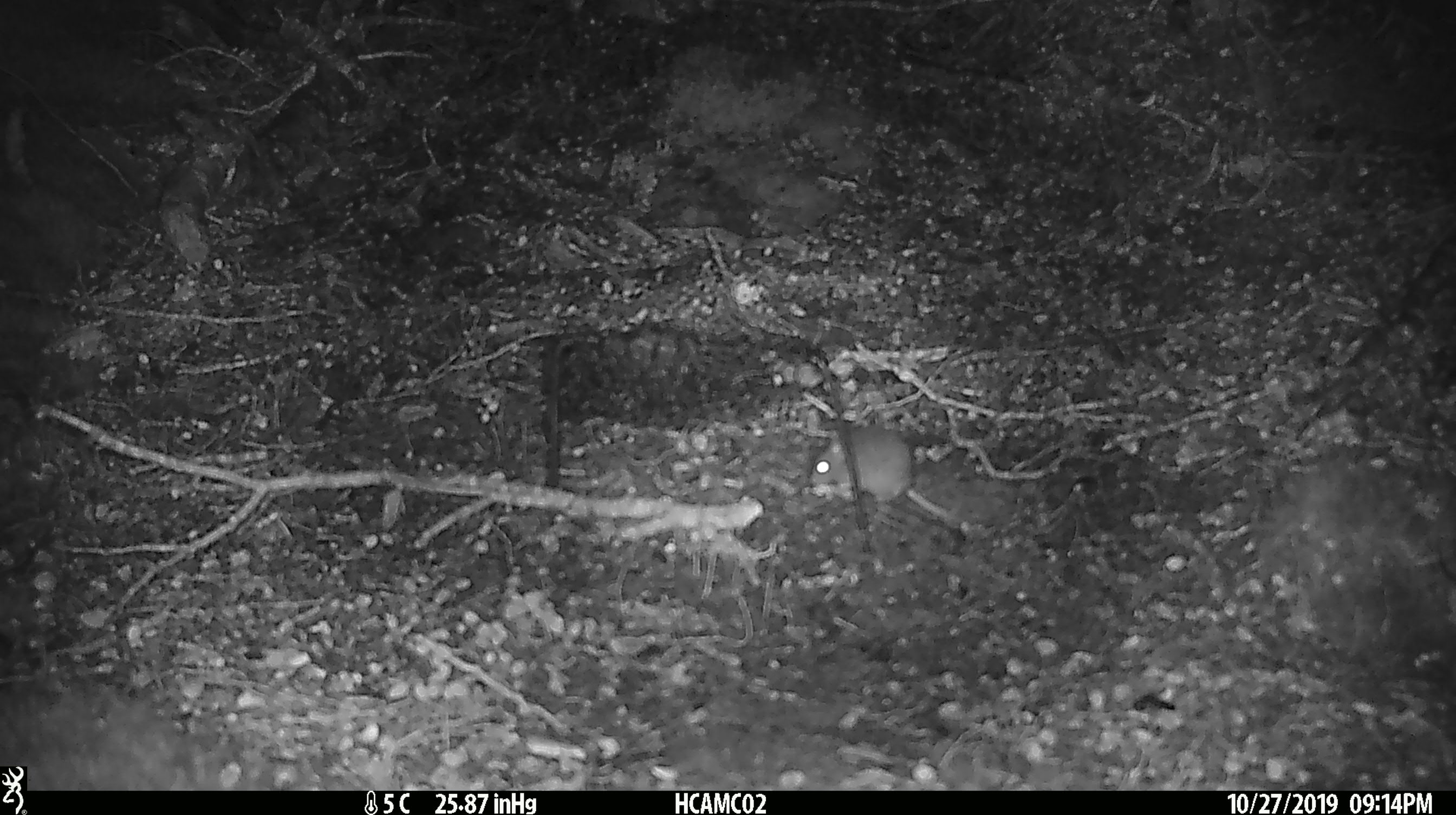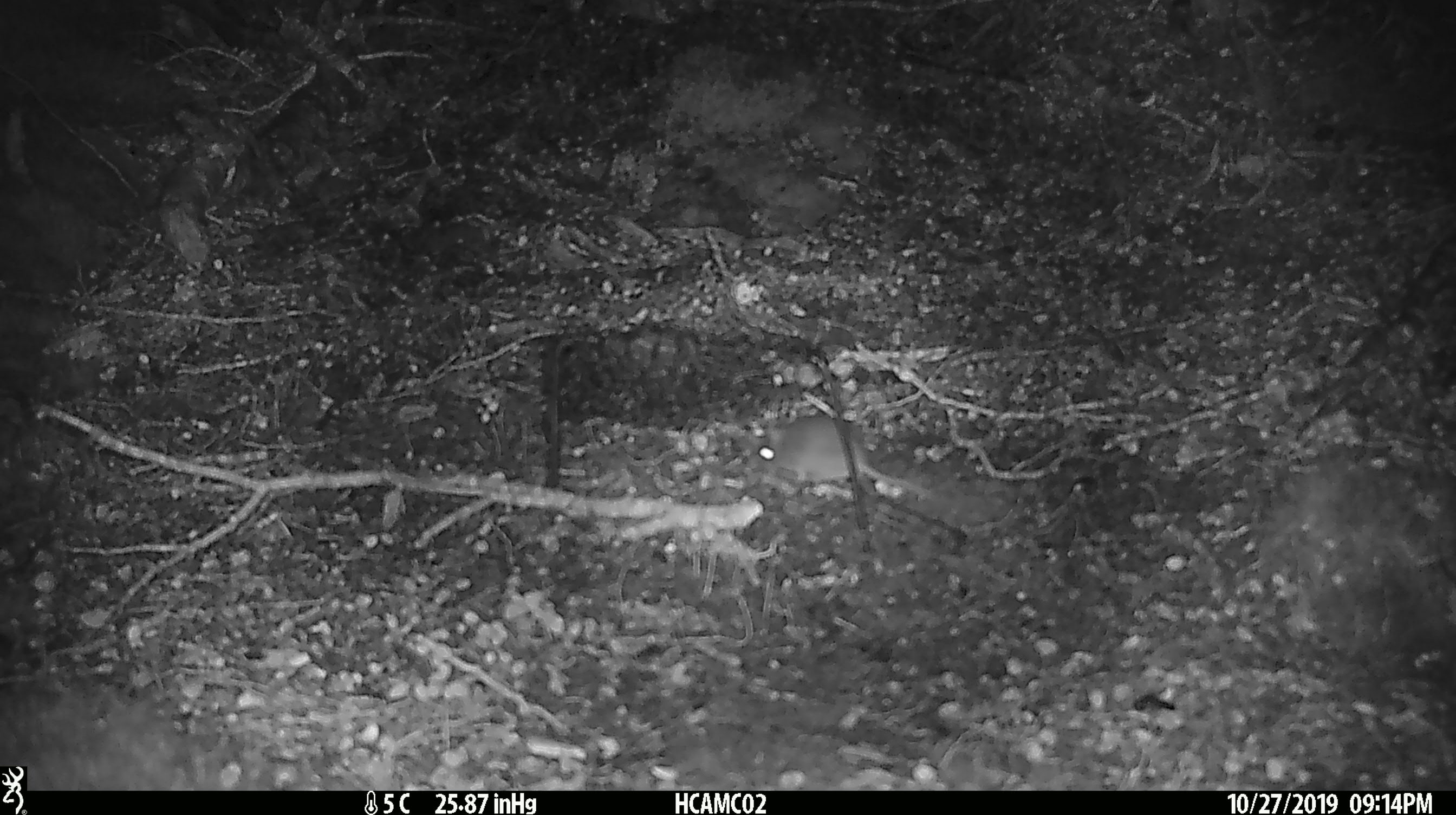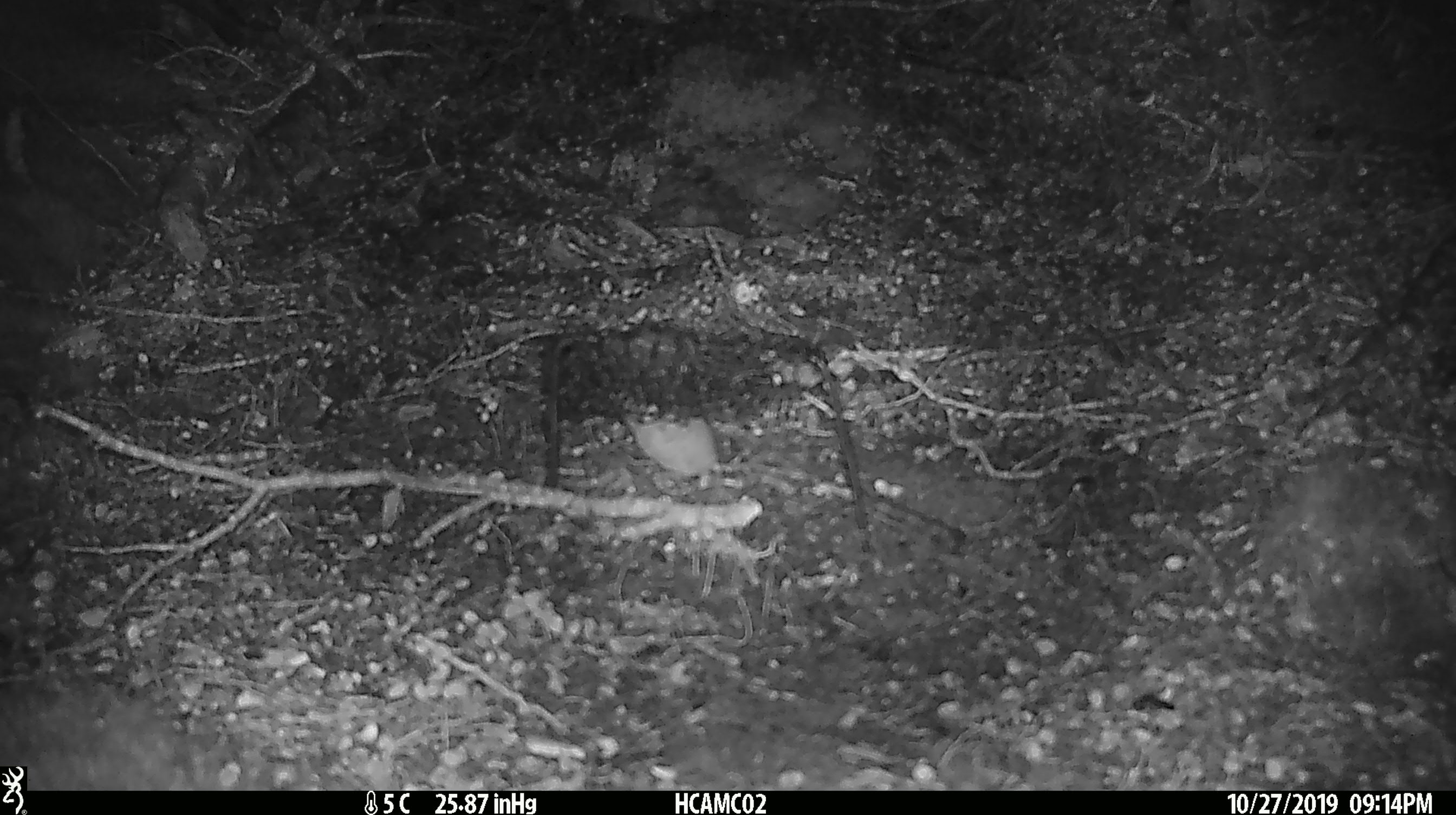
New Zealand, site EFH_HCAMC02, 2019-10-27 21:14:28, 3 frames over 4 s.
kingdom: Animalia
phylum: Chordata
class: Mammalia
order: Rodentia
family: Muridae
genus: Mus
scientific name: Mus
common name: mouse